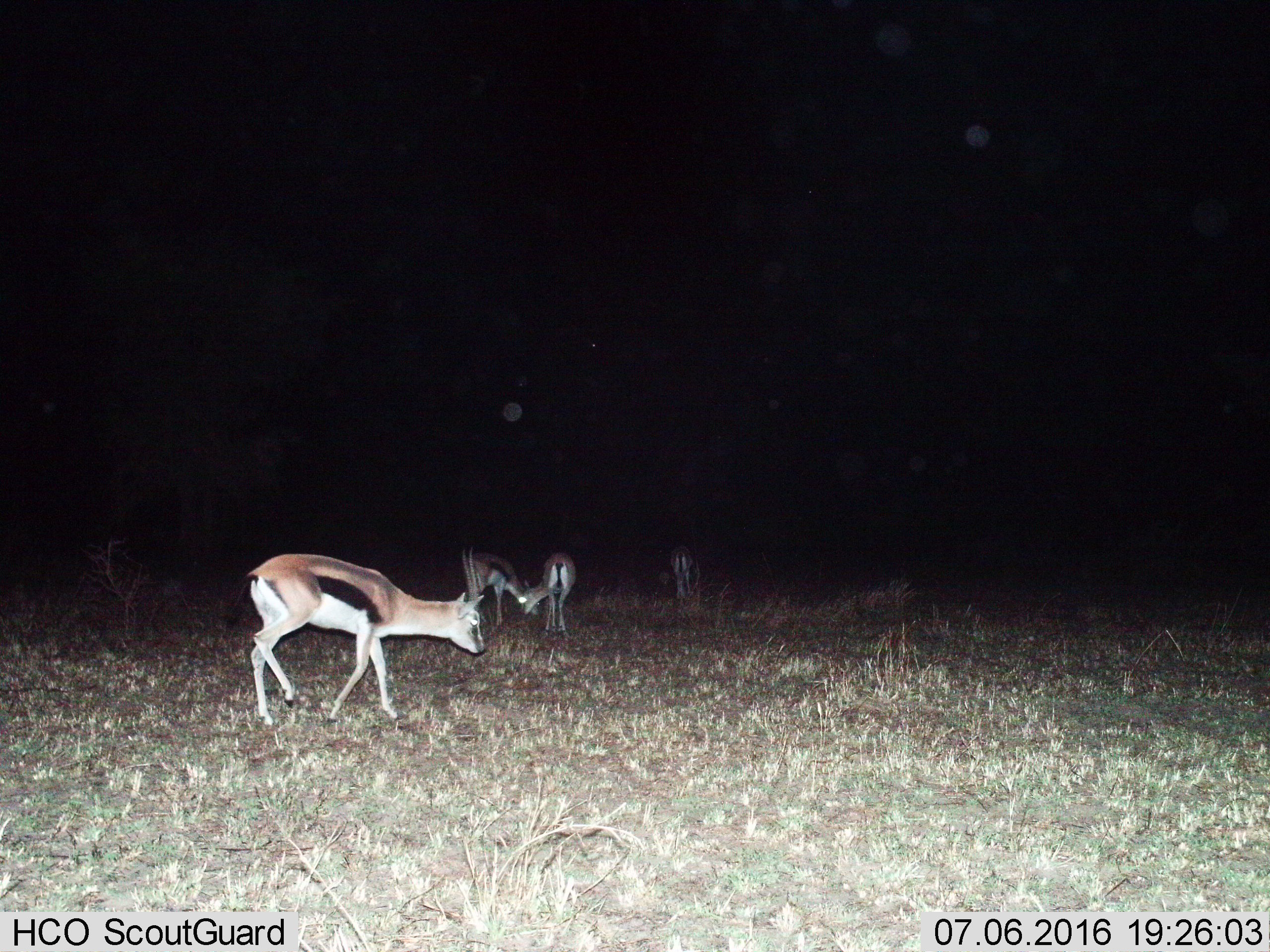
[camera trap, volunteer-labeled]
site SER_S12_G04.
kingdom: Animalia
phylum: Chordata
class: Mammalia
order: Artiodactyla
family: Bovidae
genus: Eudorcas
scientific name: Eudorcas thomsonii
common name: thomson's gazelle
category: gazellethomsons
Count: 4.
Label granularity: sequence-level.